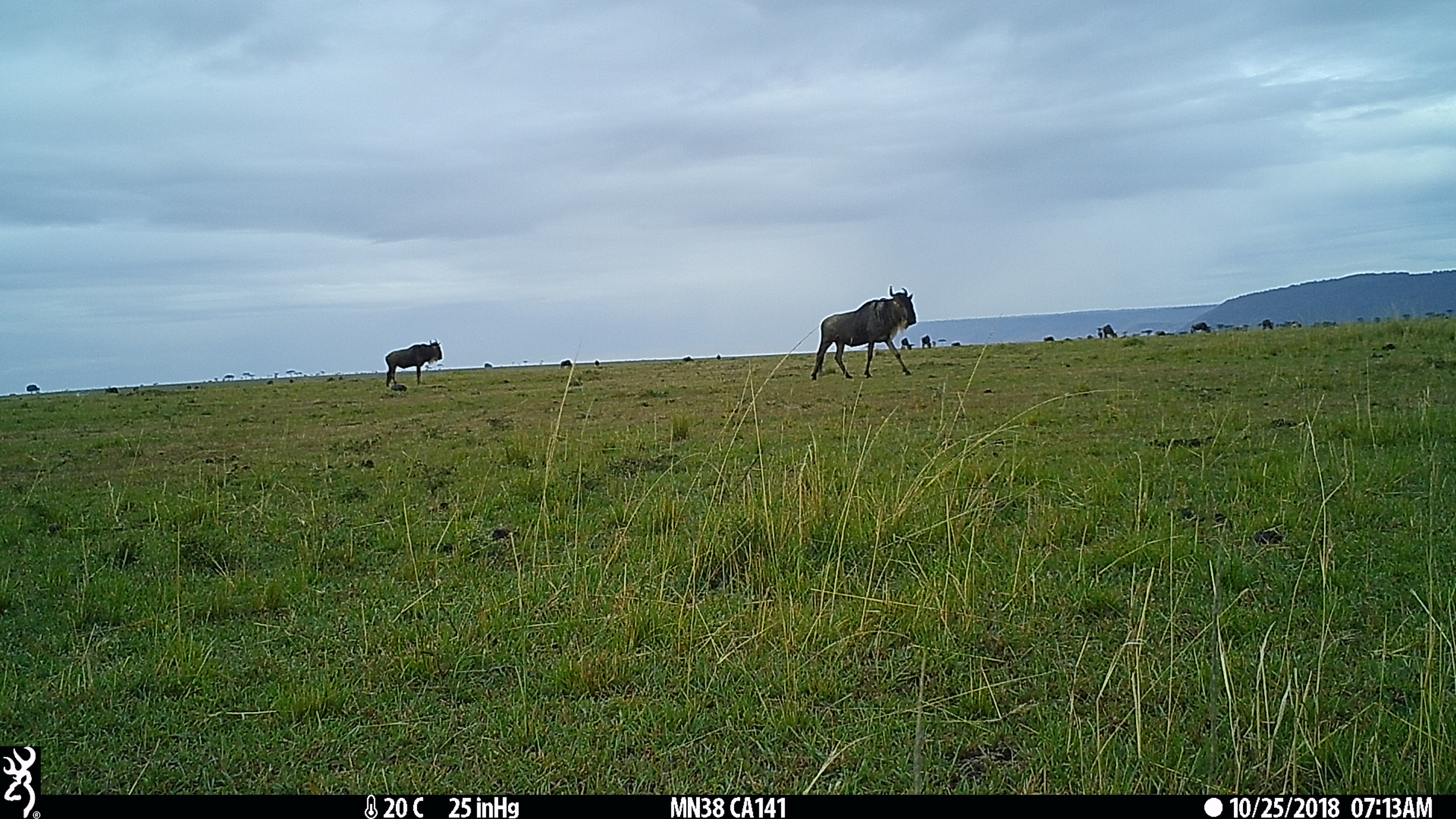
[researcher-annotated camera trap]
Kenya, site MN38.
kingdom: Animalia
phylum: Chordata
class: Mammalia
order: Artiodactyla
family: Bovidae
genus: Connochaetes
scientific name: Connochaetes taurinus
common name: blue wildebeest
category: wildebeest